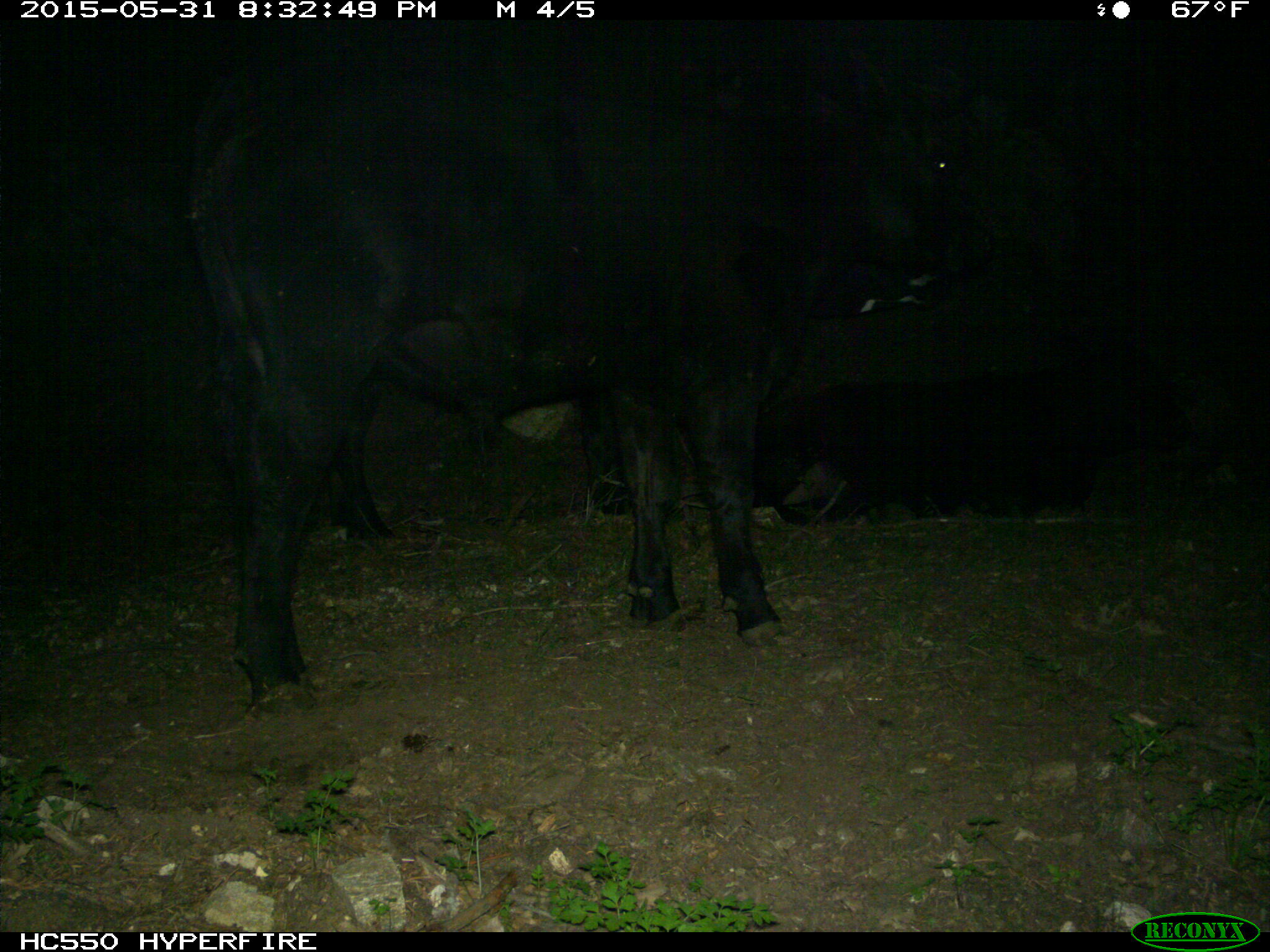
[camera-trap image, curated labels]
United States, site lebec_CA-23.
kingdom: Animalia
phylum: Chordata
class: Mammalia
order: Artiodactyla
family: Bovidae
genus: Bos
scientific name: Bos taurus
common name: domestic cow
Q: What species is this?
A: Bos taurus (domestic cow).